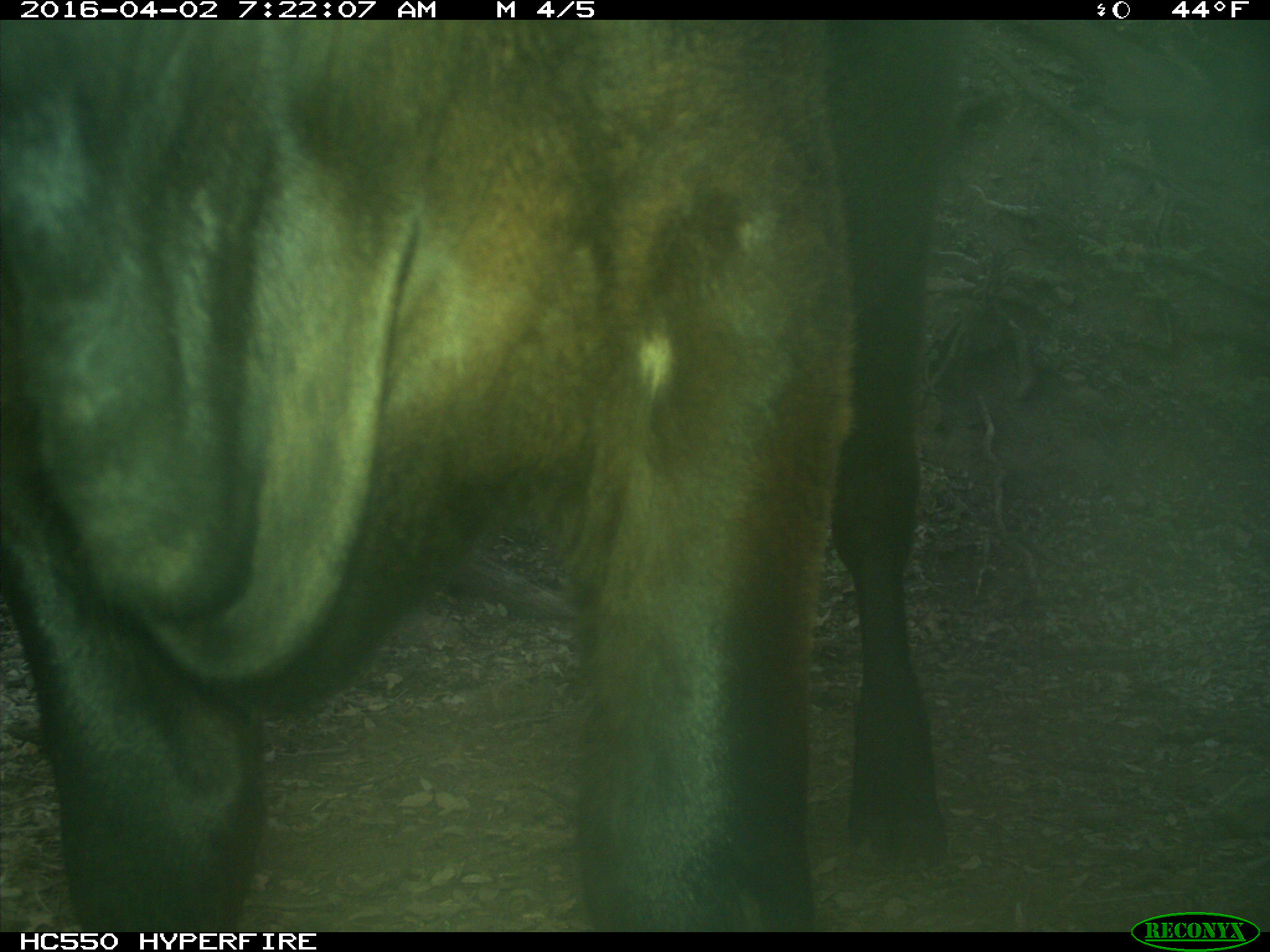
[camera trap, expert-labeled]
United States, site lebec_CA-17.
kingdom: Animalia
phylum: Chordata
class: Mammalia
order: Artiodactyla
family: Bovidae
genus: Bos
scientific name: Bos taurus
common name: domestic cow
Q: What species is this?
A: Bos taurus (domestic cow).